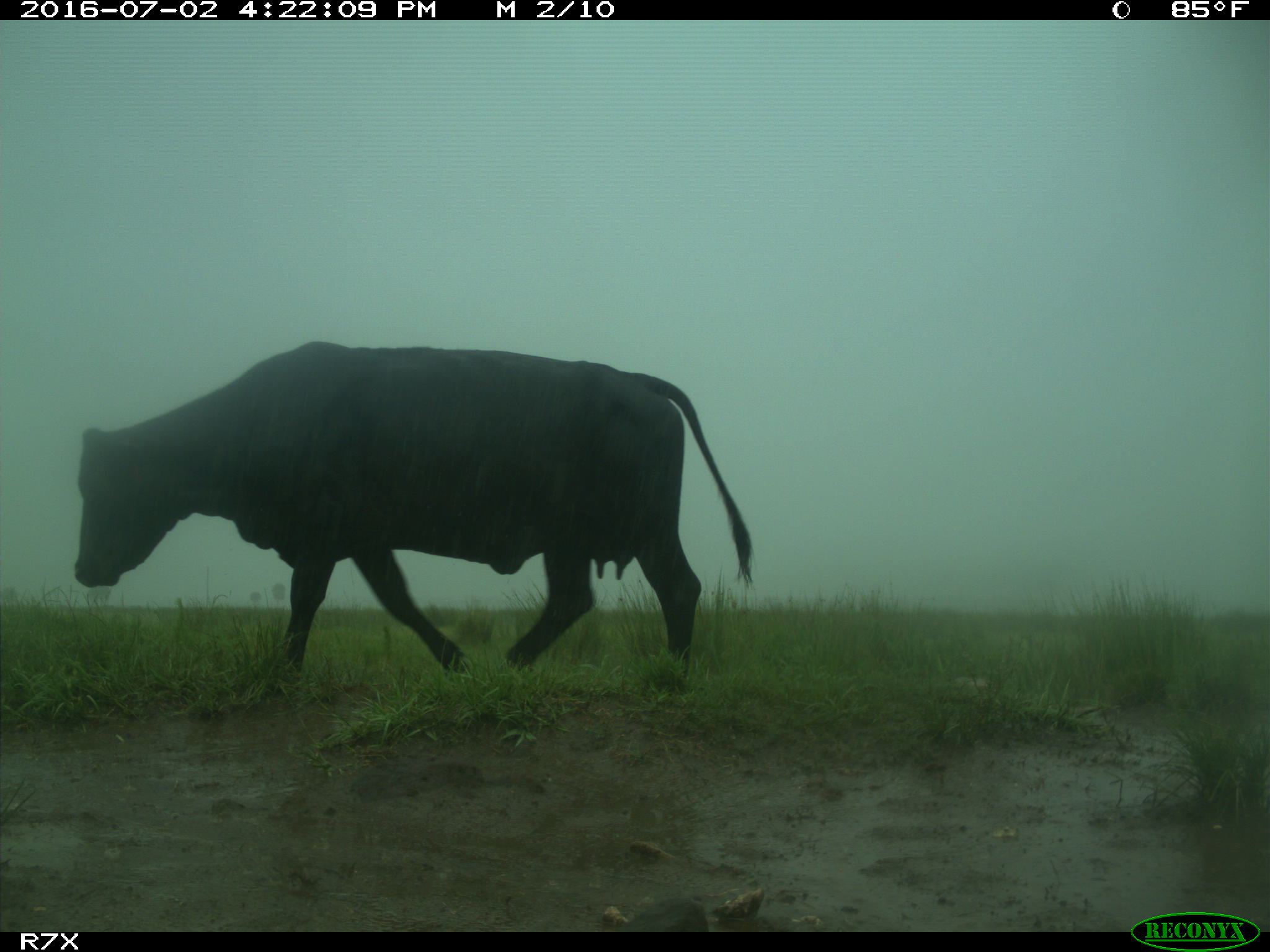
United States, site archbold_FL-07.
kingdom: Animalia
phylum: Chordata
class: Mammalia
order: Artiodactyla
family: Bovidae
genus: Bos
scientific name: Bos taurus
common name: domestic cow